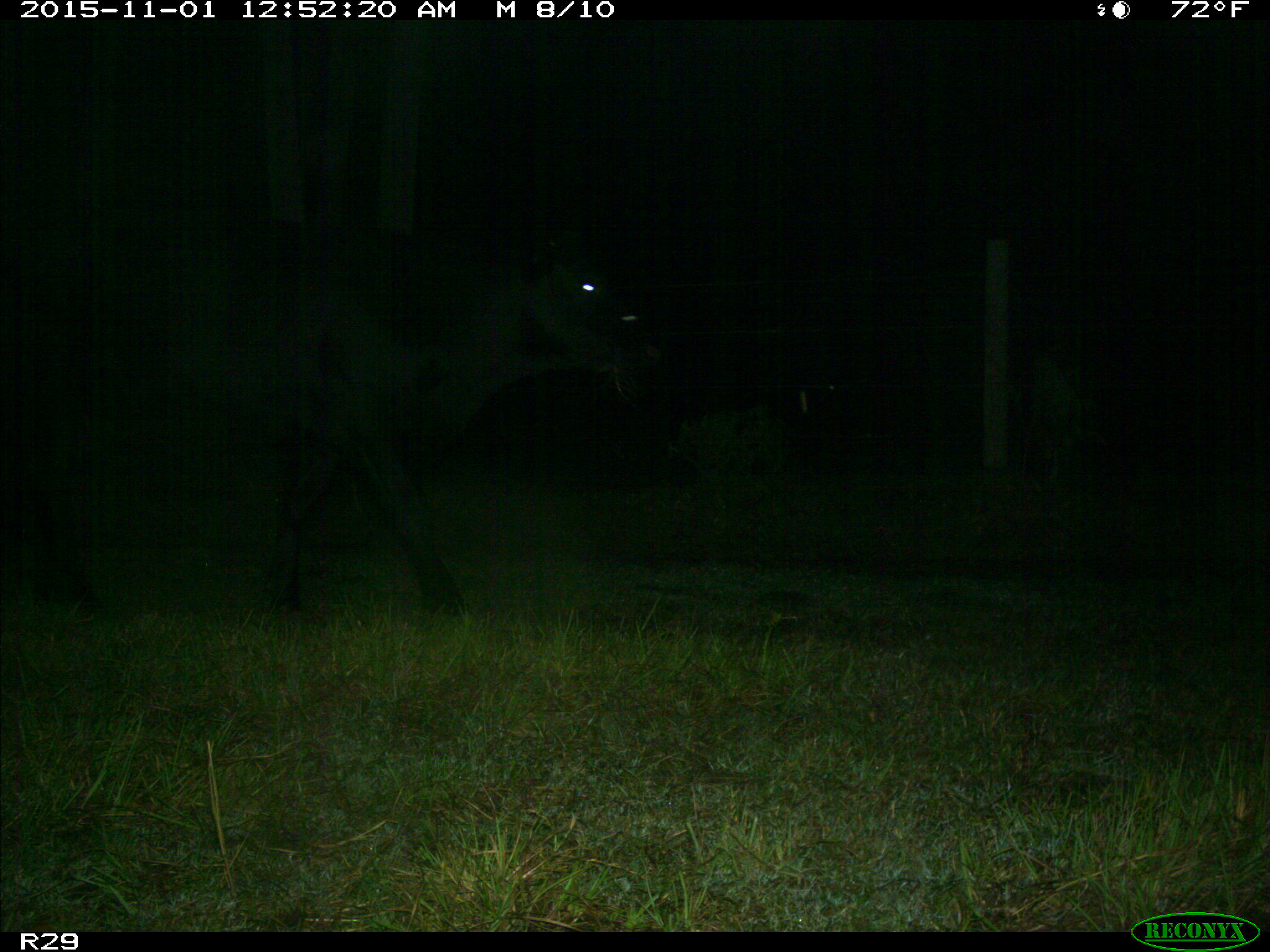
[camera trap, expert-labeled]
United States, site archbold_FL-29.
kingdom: Animalia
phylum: Chordata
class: Mammalia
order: Artiodactyla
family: Bovidae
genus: Bos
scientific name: Bos taurus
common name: domestic cow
Bos taurus (domestic cow).